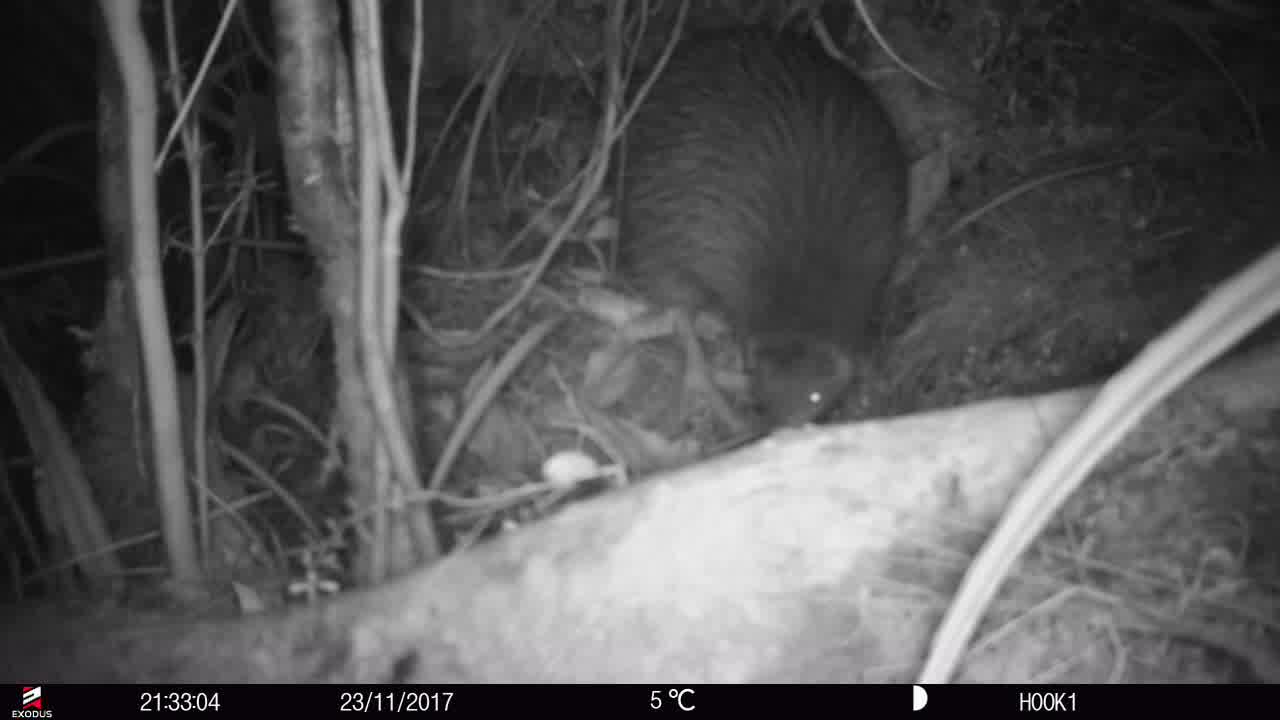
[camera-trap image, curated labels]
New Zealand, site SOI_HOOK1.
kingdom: Animalia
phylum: Chordata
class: Aves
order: Apterygiformes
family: Apterygidae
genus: Apteryx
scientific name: Apteryx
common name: kiwi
Kiwi (Apteryx).